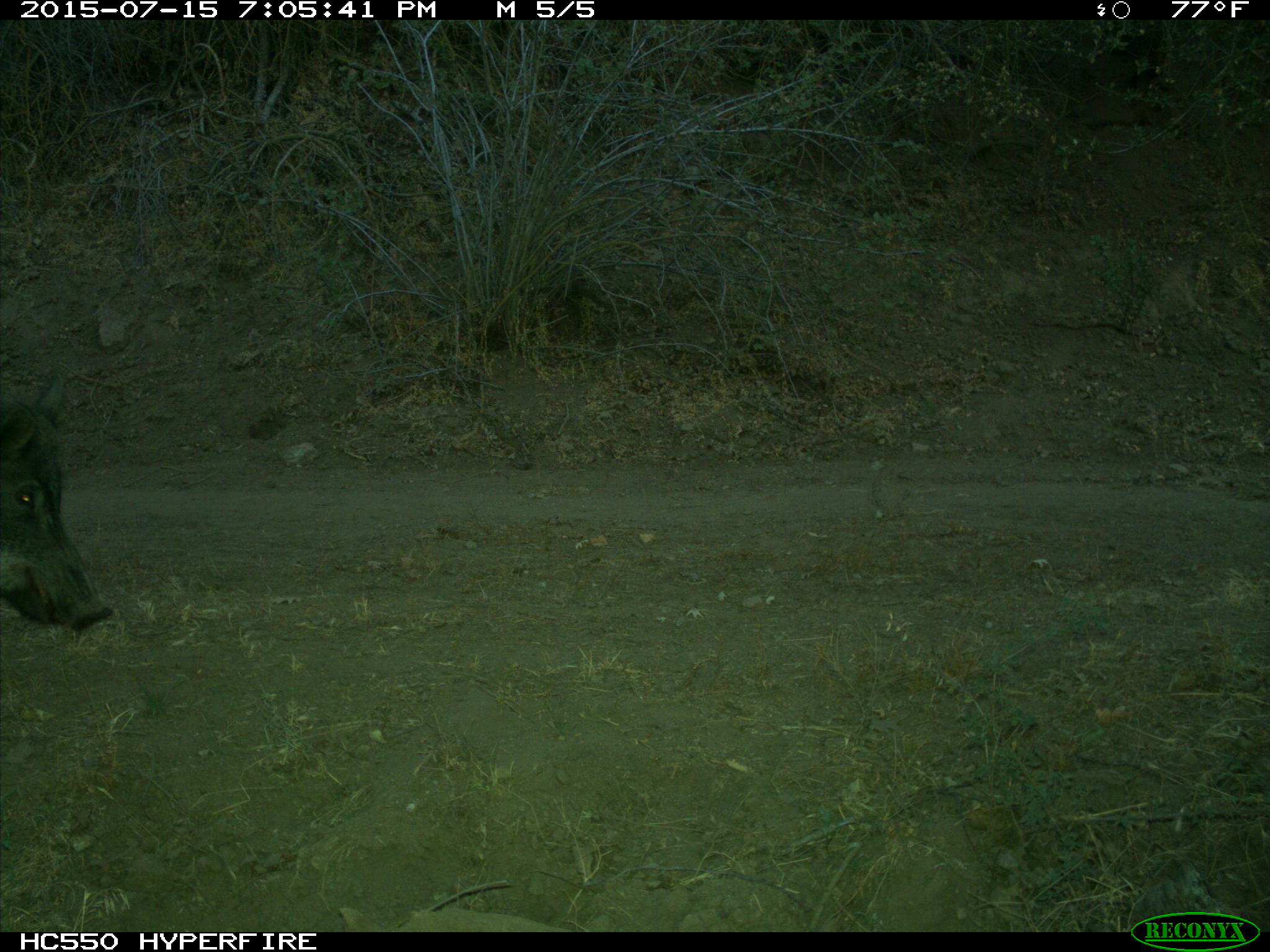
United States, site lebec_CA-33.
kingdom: Animalia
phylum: Chordata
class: Mammalia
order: Artiodactyla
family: Suidae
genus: Sus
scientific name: Sus scrofa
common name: wild boar